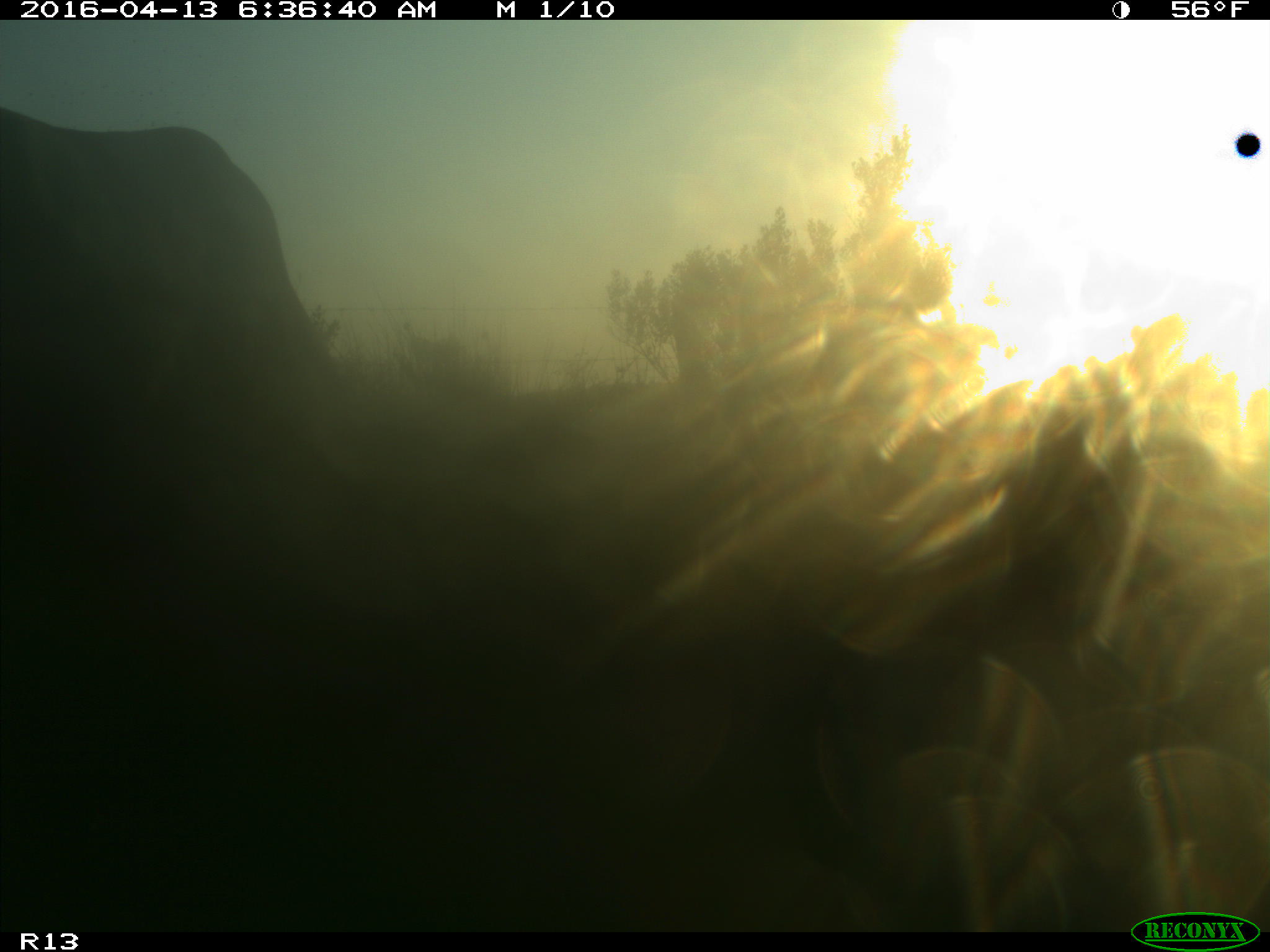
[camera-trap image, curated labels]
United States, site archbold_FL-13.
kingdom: Animalia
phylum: Chordata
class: Mammalia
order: Artiodactyla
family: Bovidae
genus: Bos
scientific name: Bos taurus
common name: domestic cow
Bos taurus (domestic cow).